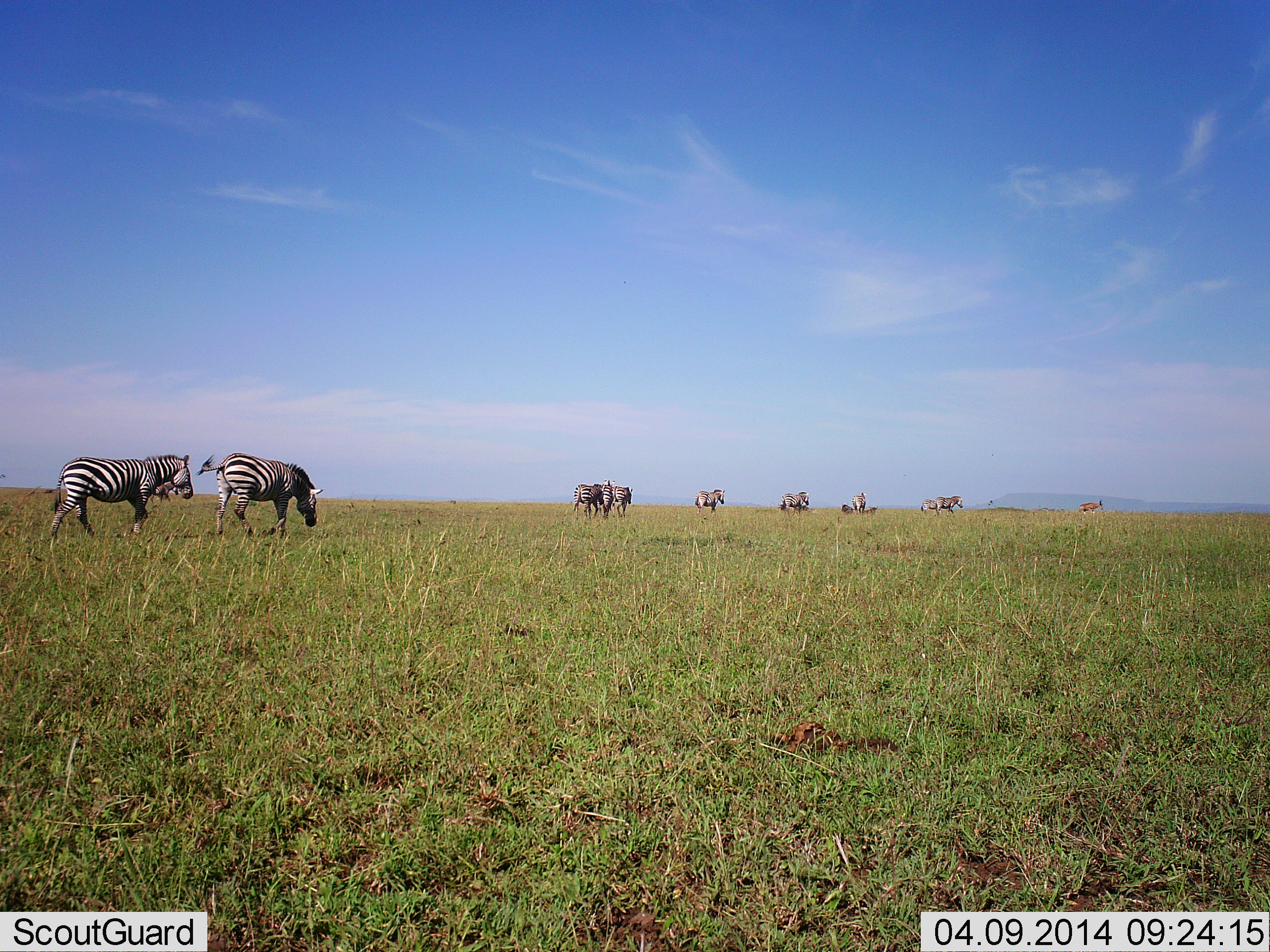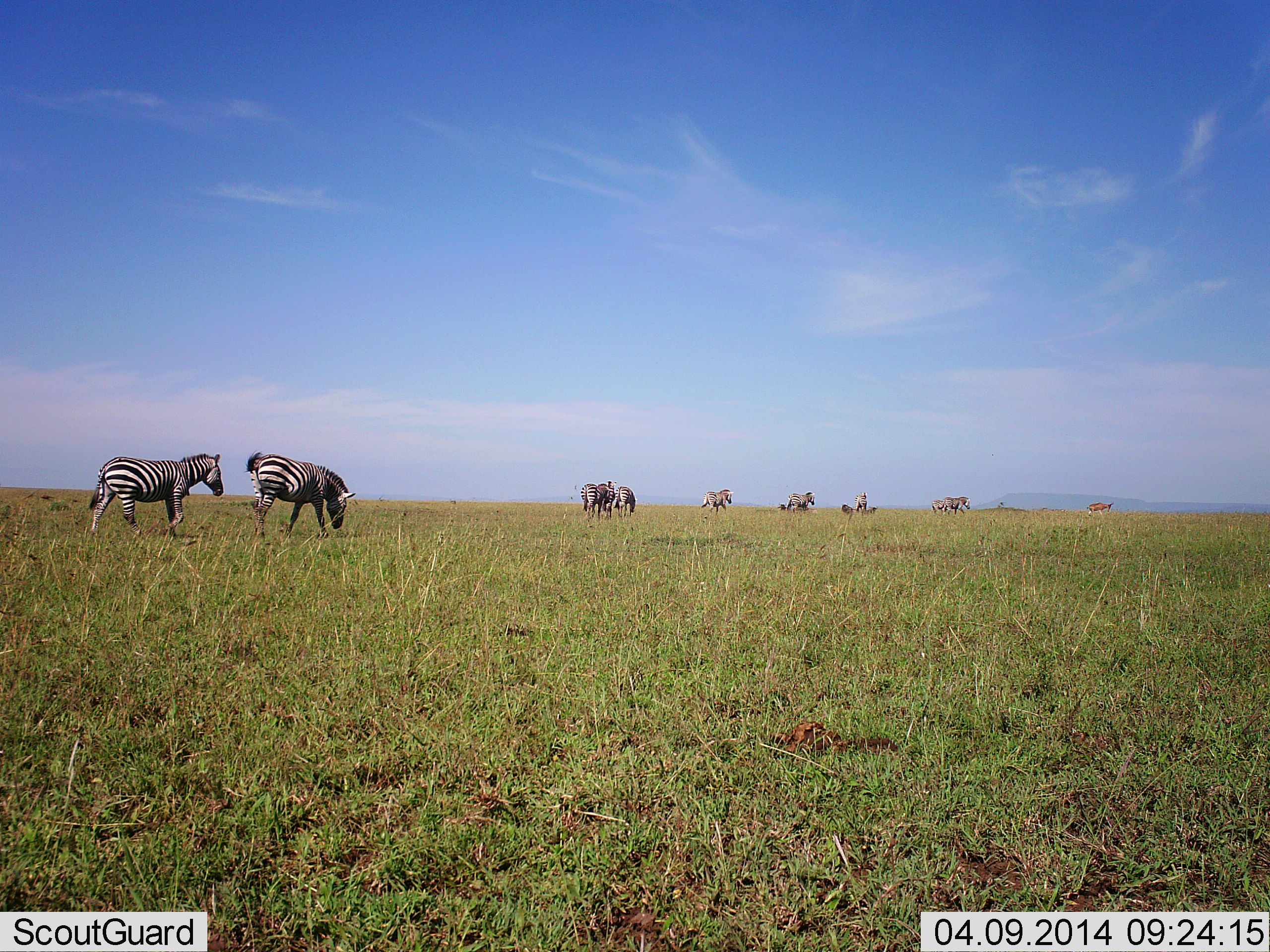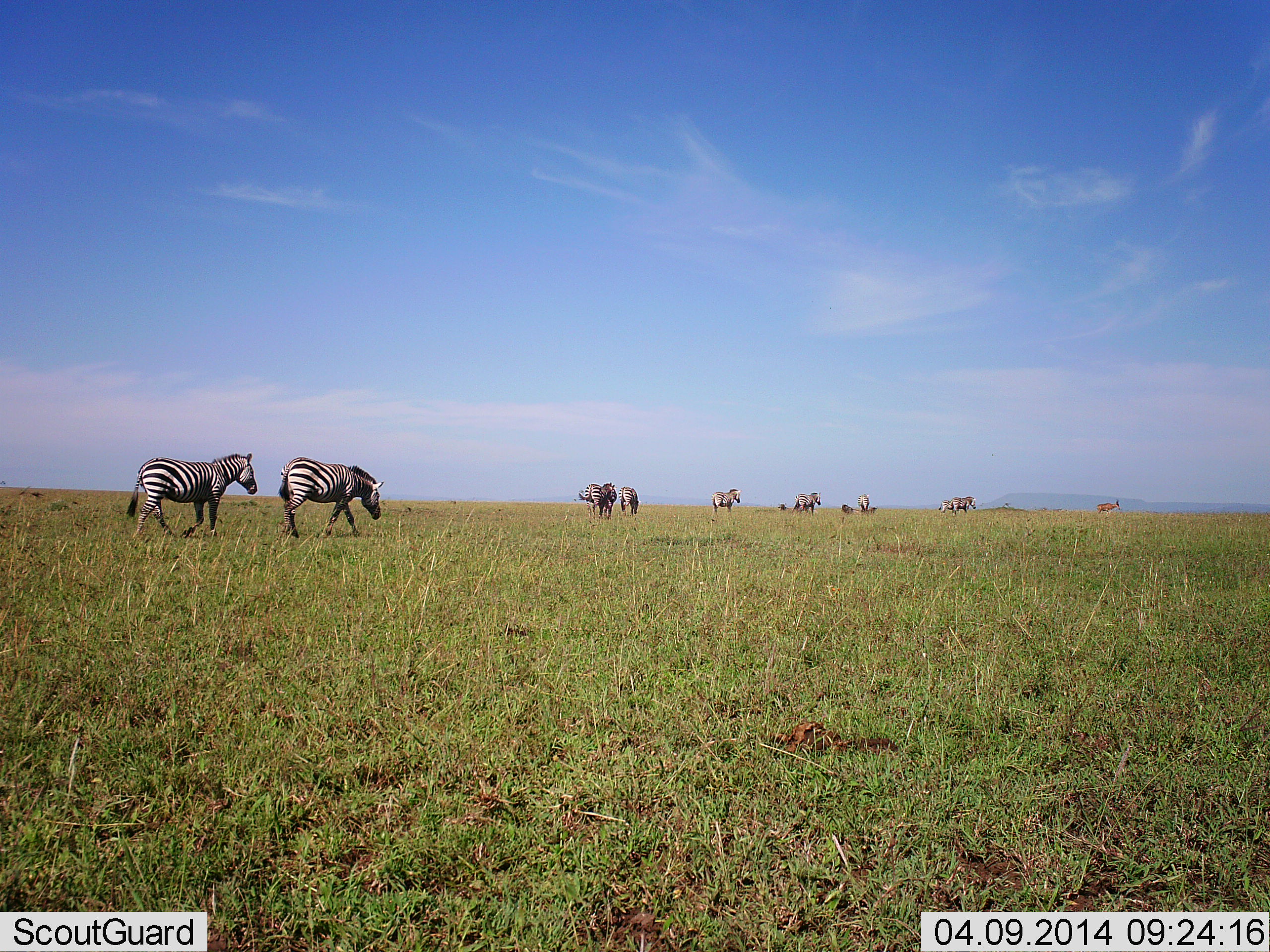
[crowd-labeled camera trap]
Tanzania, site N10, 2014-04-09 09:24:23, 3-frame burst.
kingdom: Animalia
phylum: Chordata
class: Mammalia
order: Perissodactyla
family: Equidae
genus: Equus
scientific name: Equus quagga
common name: plains zebra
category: zebra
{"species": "zebra (plains zebra) (Equus quagga)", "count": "10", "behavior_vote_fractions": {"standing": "7%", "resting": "0%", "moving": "100%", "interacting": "0%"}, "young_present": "0%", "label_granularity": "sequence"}